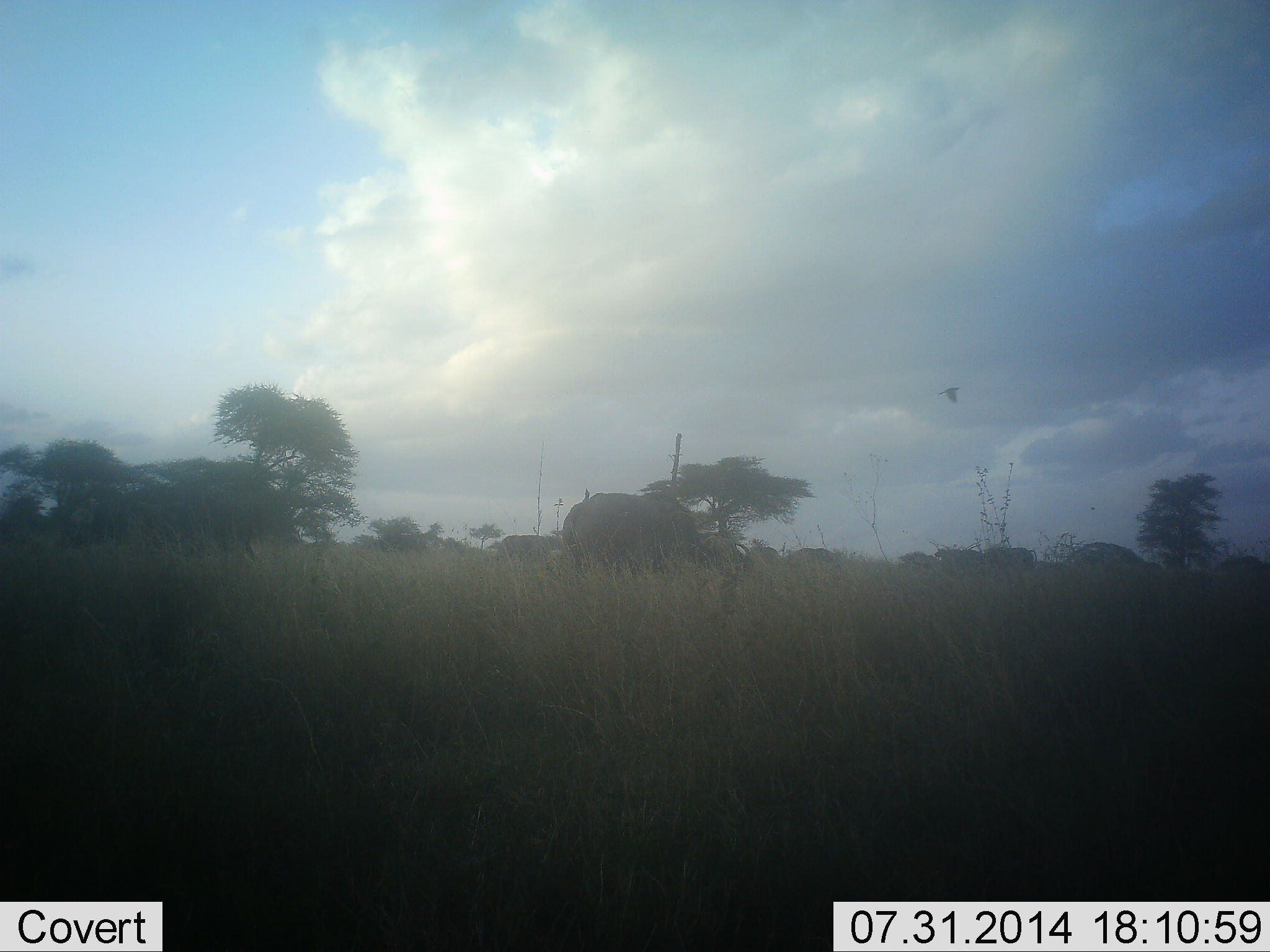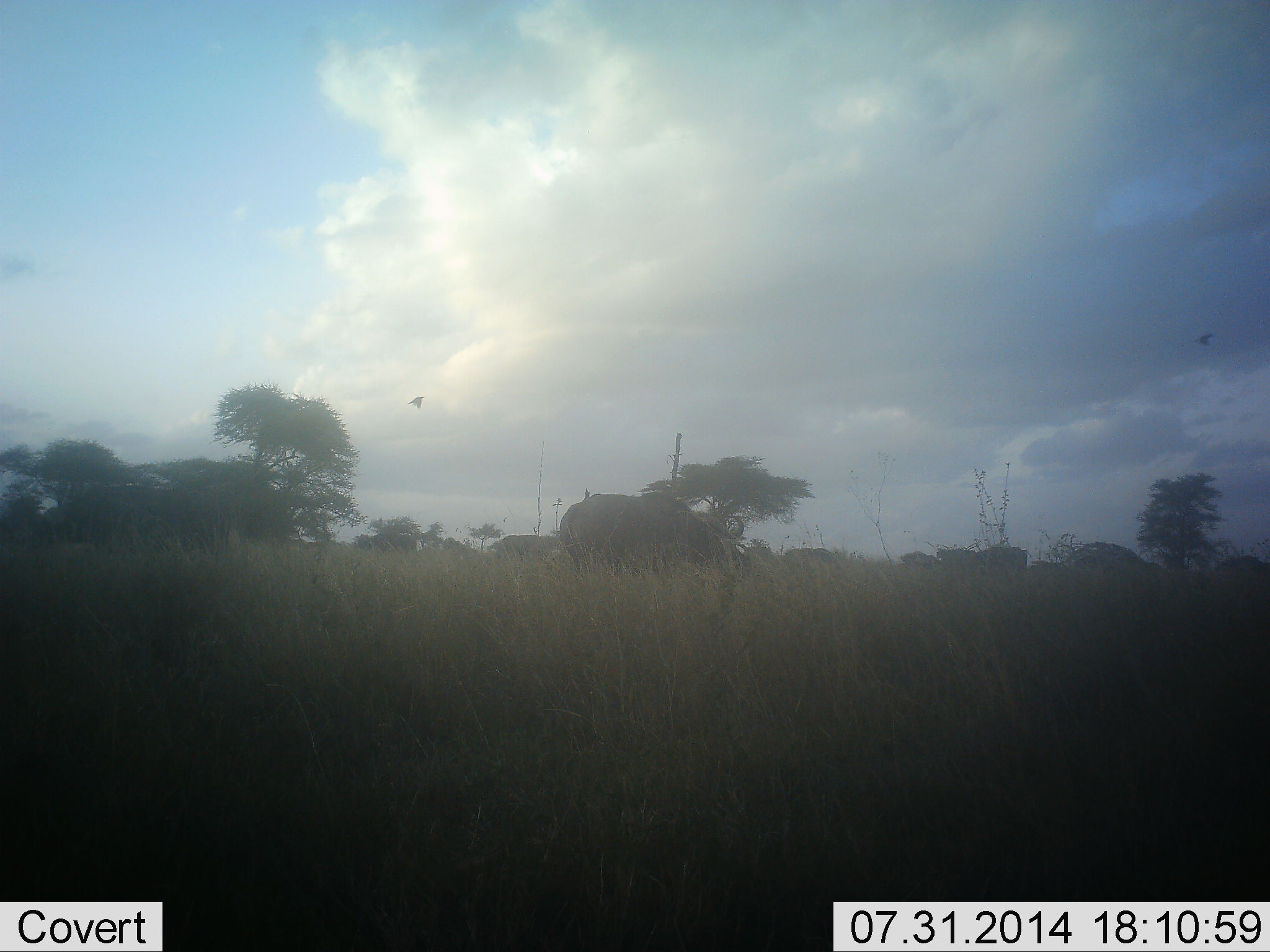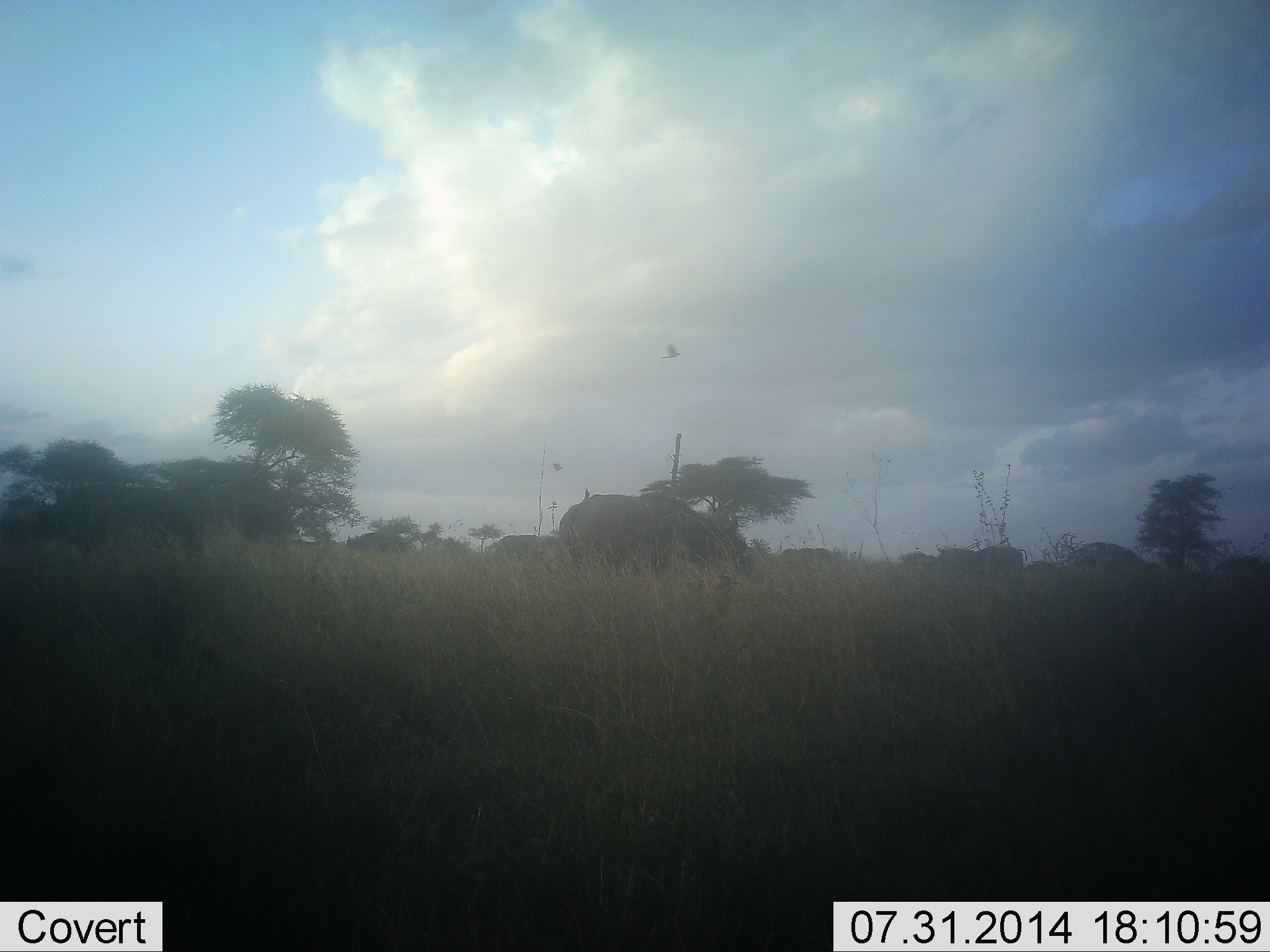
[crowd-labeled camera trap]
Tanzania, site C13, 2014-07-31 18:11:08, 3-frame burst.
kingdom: Animalia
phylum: Chordata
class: Mammalia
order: Artiodactyla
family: Bovidae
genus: Syncerus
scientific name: Syncerus caffer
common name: cape buffalo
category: buffalo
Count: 9.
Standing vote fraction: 30%.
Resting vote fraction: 0%.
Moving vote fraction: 30%.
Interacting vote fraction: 0%.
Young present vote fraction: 0%.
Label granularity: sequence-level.